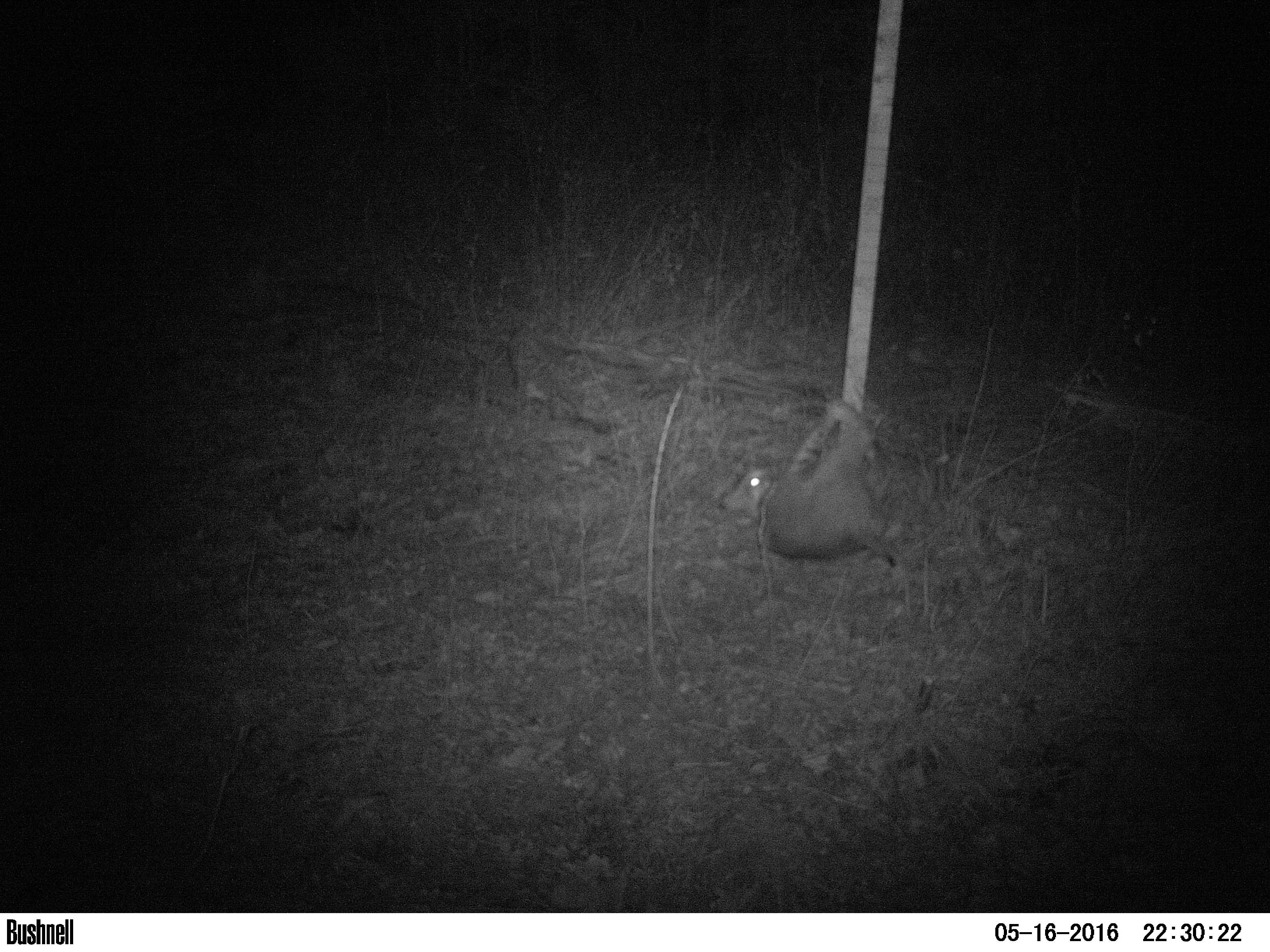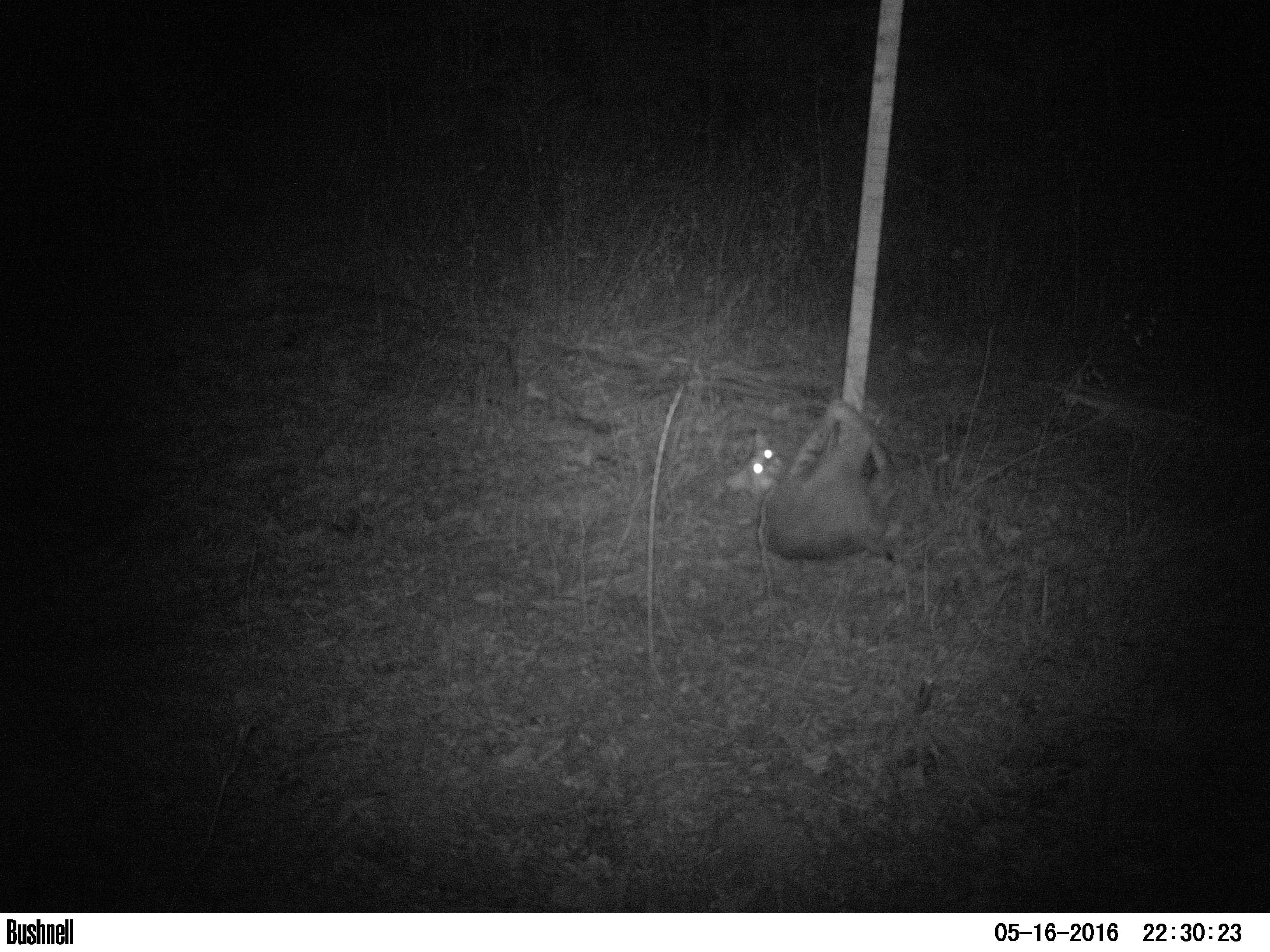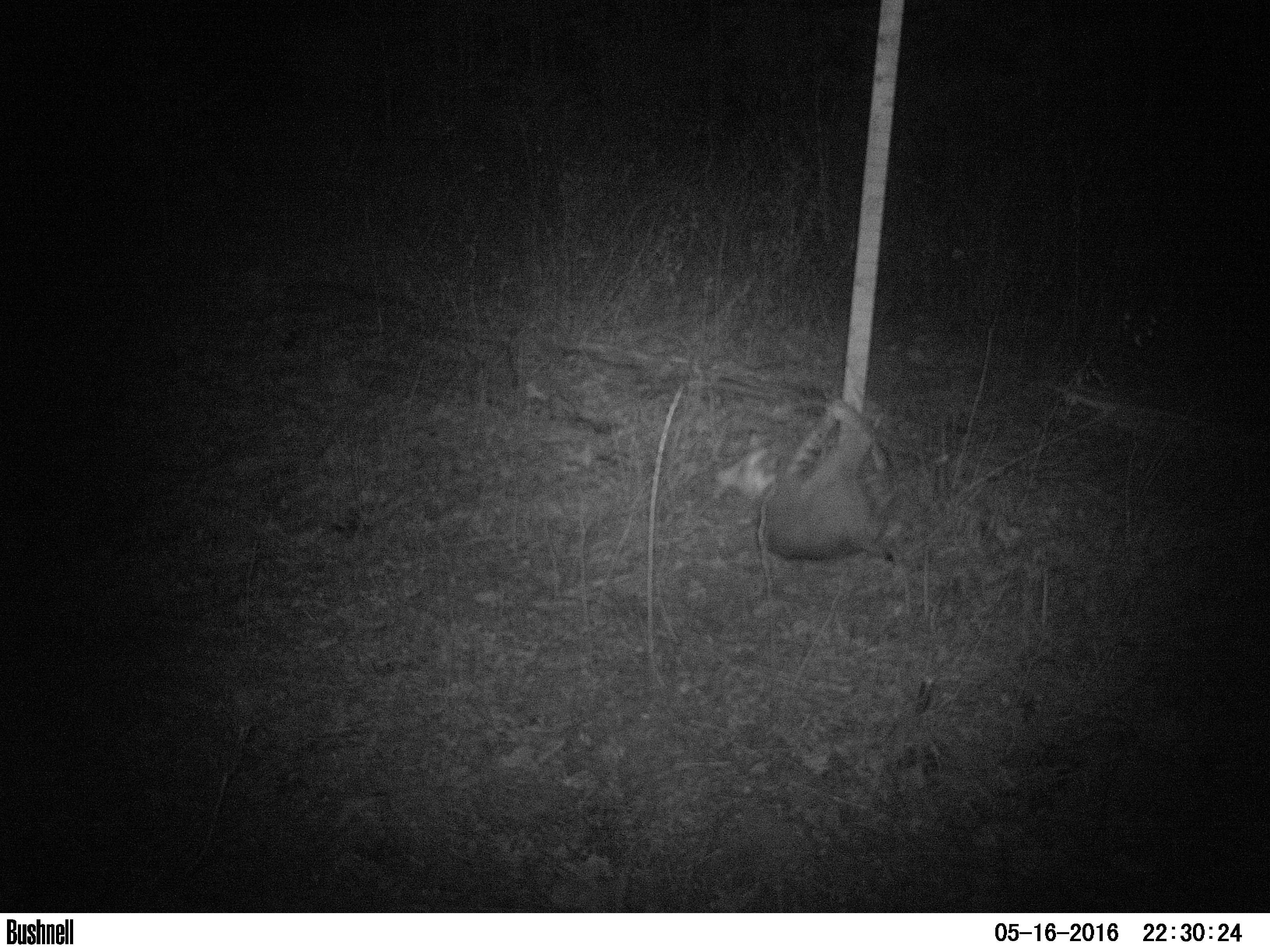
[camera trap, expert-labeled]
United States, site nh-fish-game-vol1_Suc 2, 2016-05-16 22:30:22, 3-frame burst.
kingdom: Animalia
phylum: Chordata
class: Mammalia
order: Carnivora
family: Felidae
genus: Lynx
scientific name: Lynx rufus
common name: bobcat